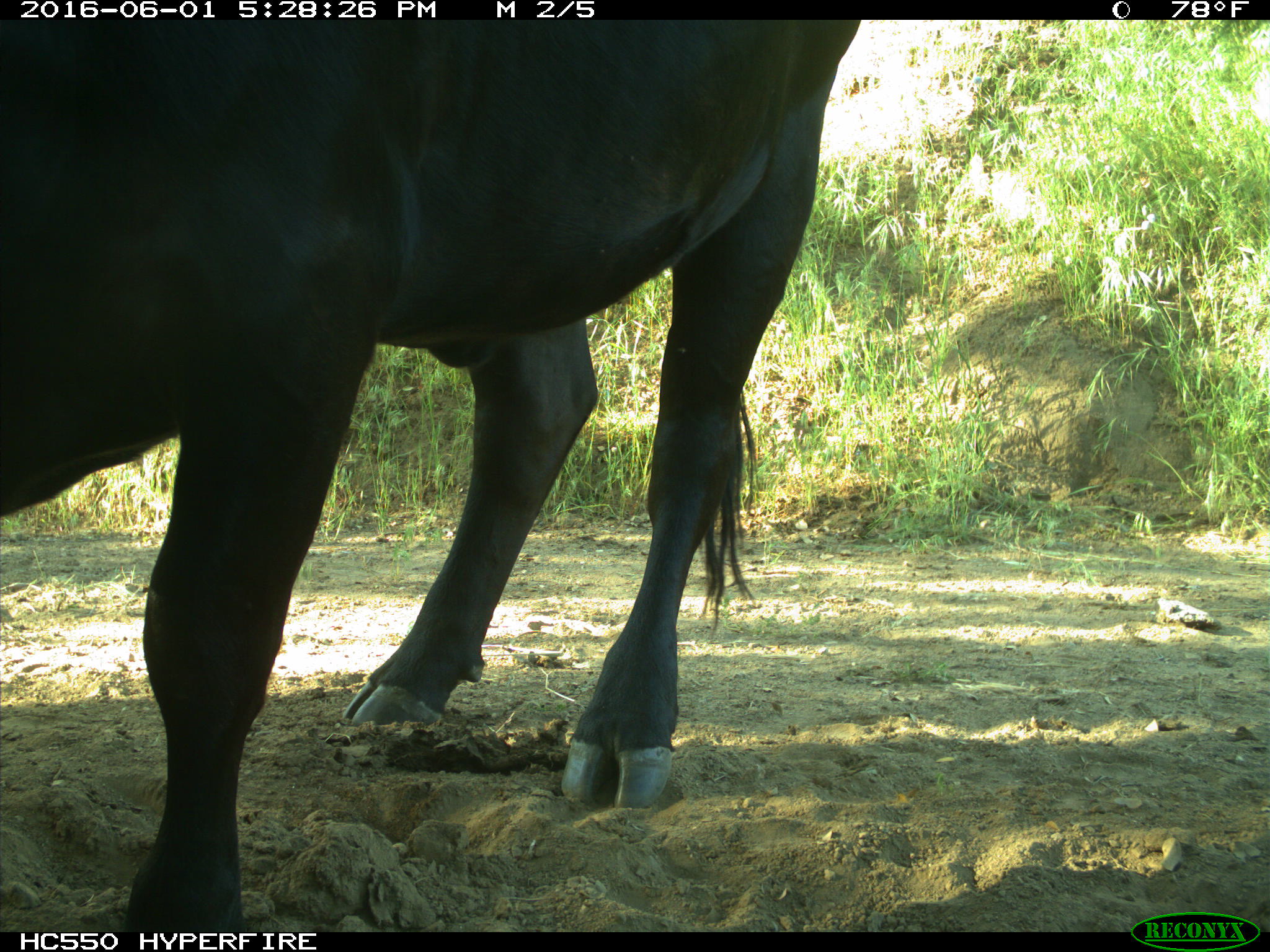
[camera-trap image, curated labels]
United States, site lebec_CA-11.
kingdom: Animalia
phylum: Chordata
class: Mammalia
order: Artiodactyla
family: Bovidae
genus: Bos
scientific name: Bos taurus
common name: domestic cow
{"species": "Bos taurus (domestic cow)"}